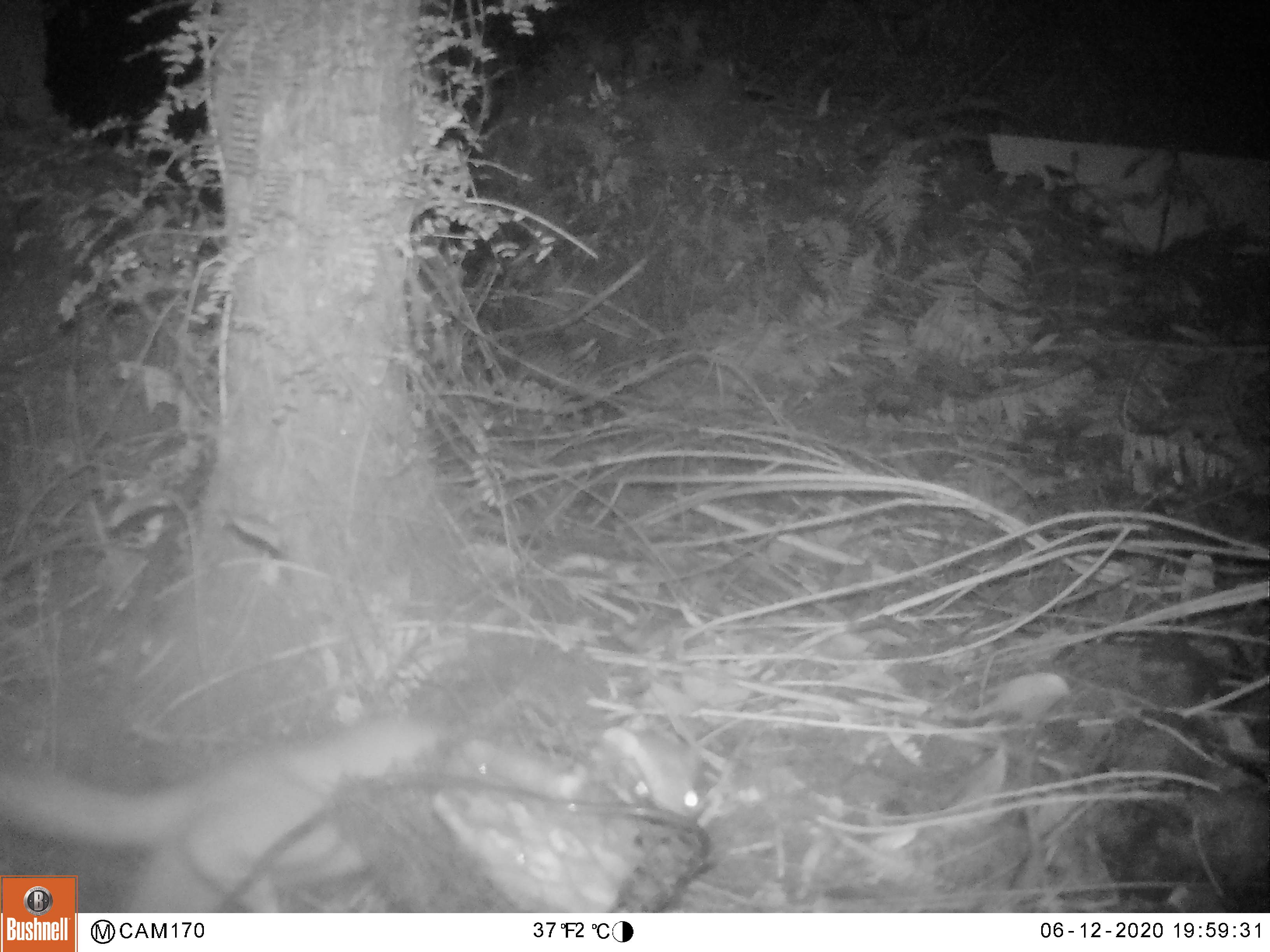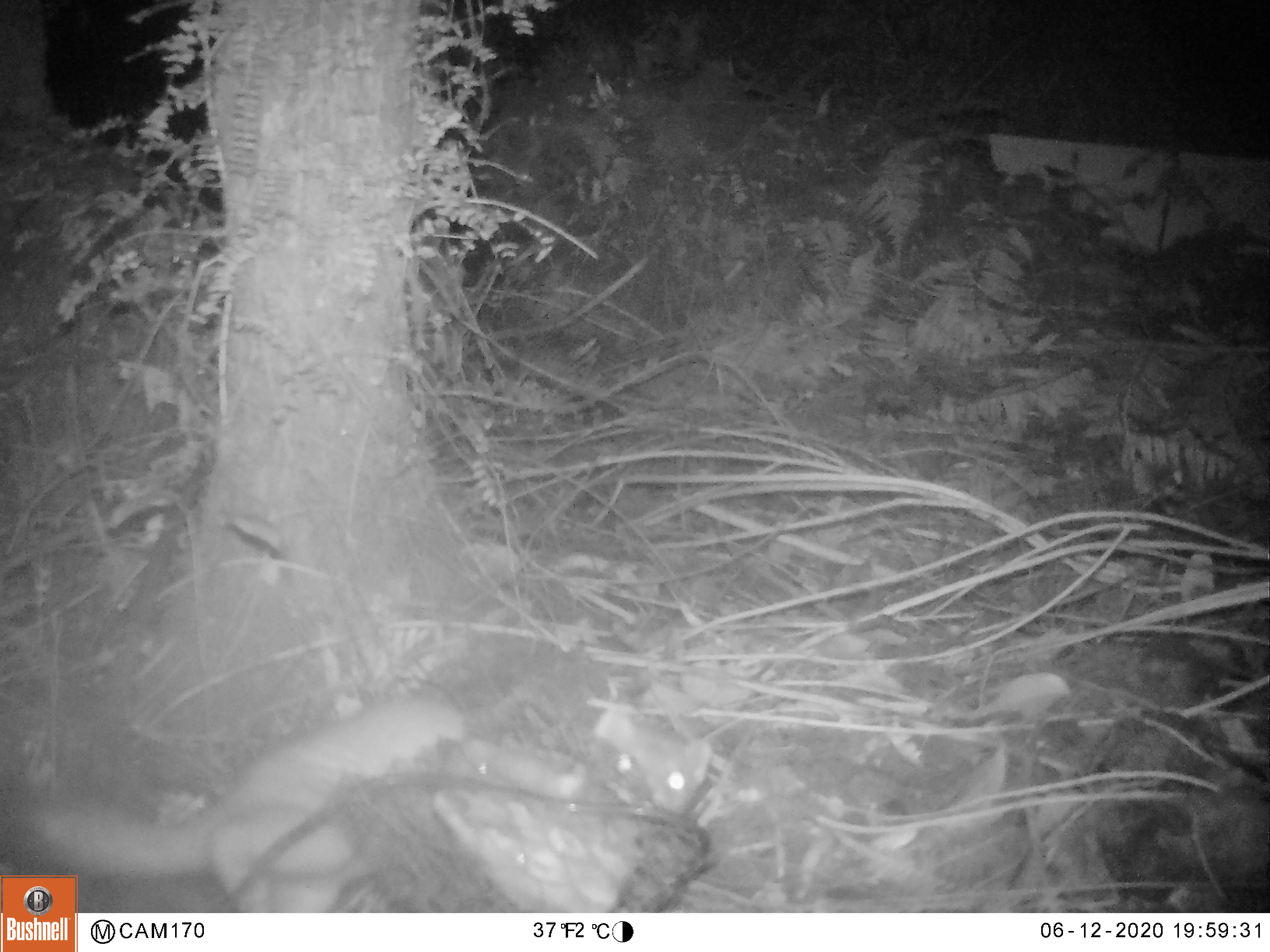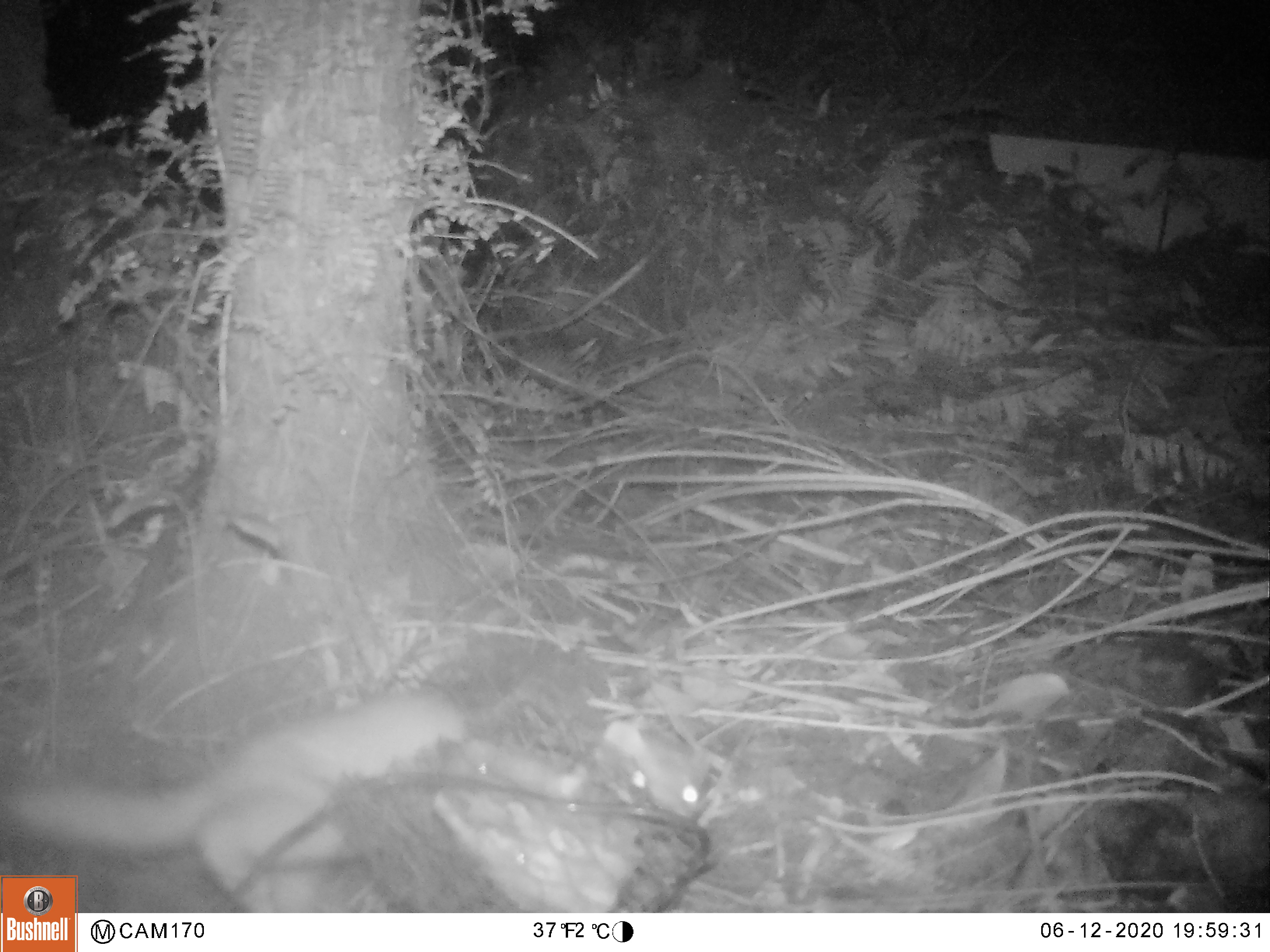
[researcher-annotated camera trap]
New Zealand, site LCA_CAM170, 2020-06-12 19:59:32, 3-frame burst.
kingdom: Animalia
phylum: Chordata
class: Mammalia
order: Carnivora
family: Mustelidae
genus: Mustela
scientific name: Mustela erminea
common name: stoat